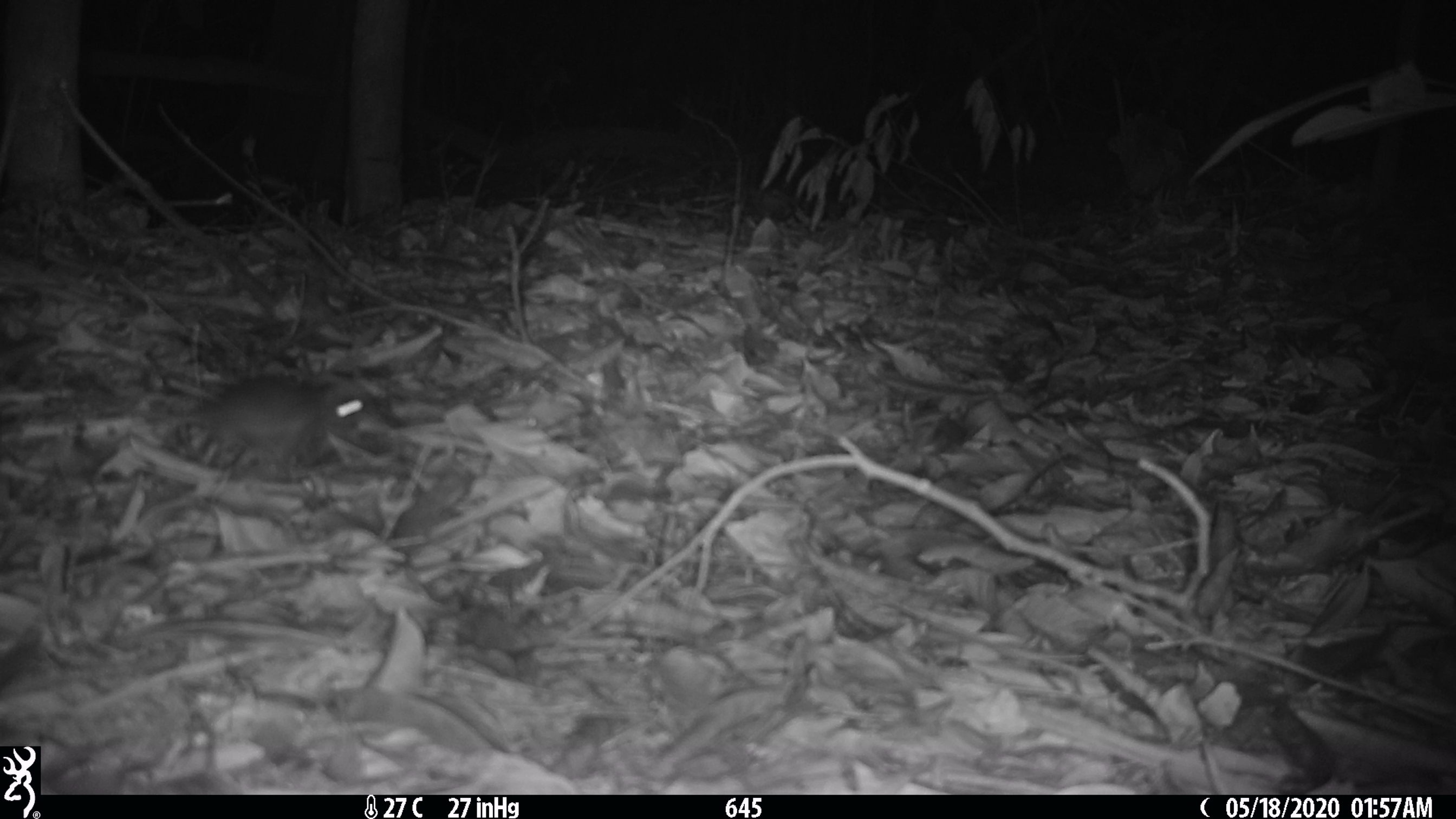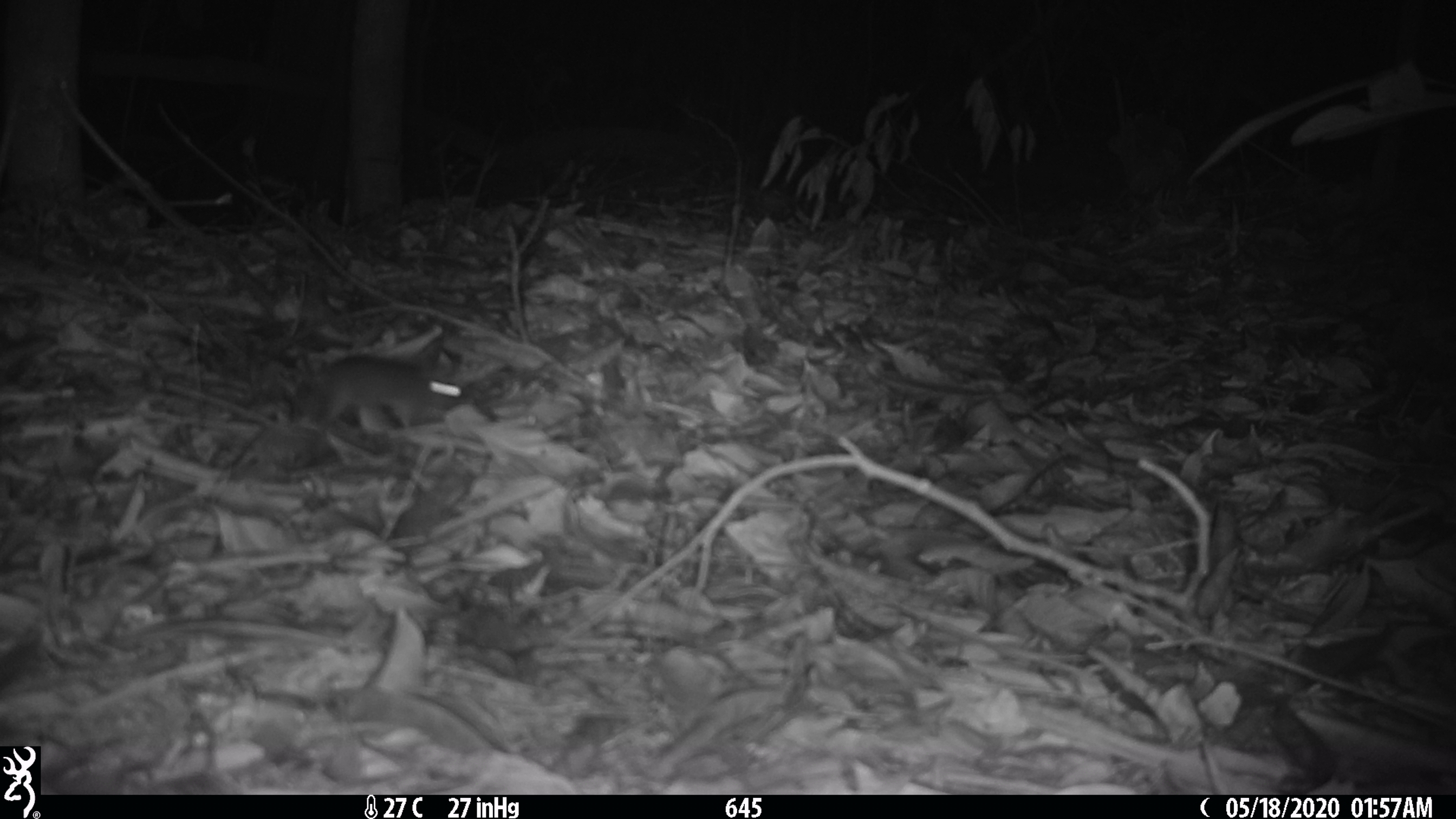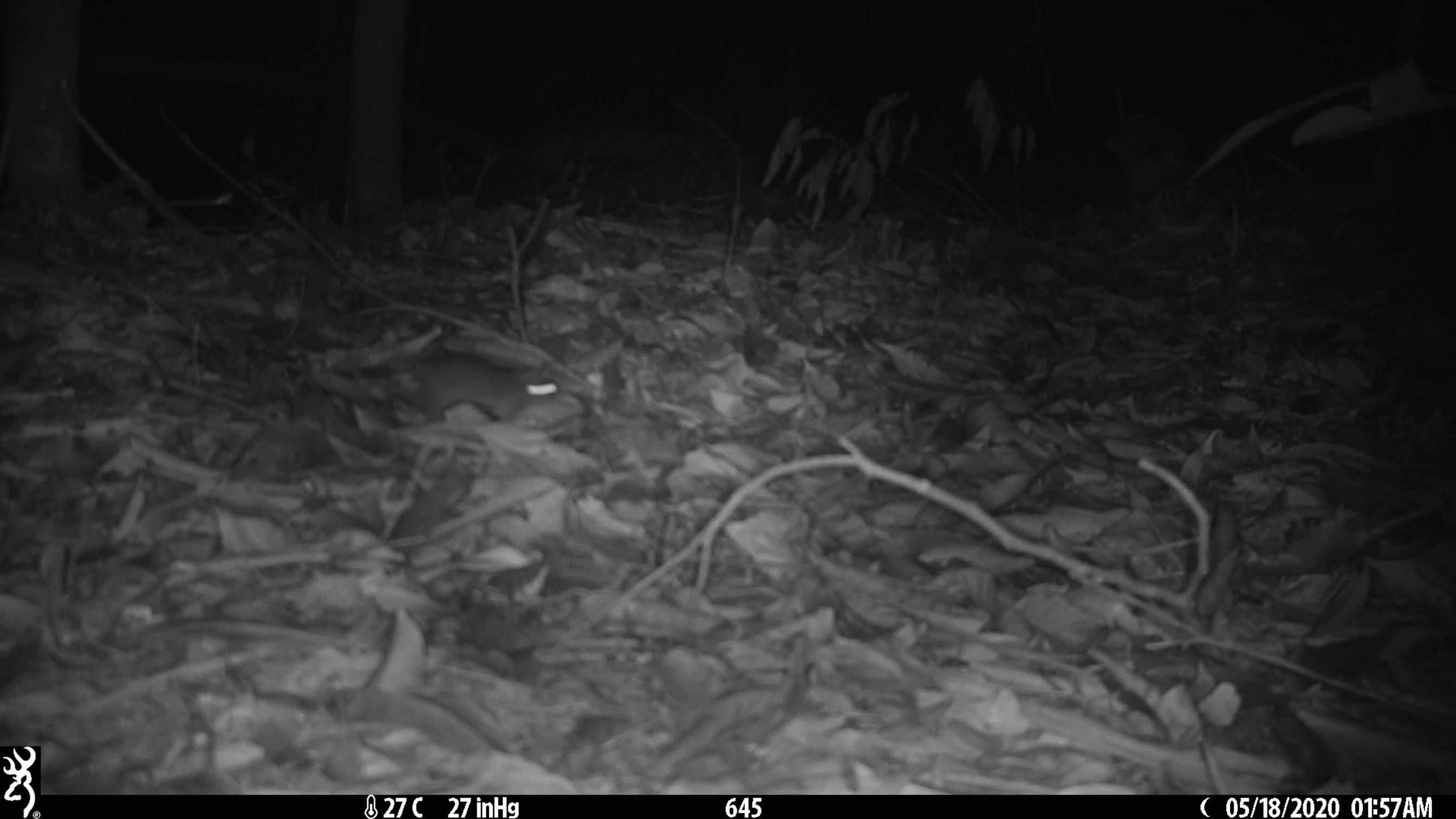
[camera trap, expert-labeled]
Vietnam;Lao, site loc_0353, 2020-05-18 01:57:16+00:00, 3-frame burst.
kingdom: Animalia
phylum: Chordata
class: Mammalia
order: Rodentia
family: Muridae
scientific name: Muridae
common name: old-world mice and rats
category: unidentified murid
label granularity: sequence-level